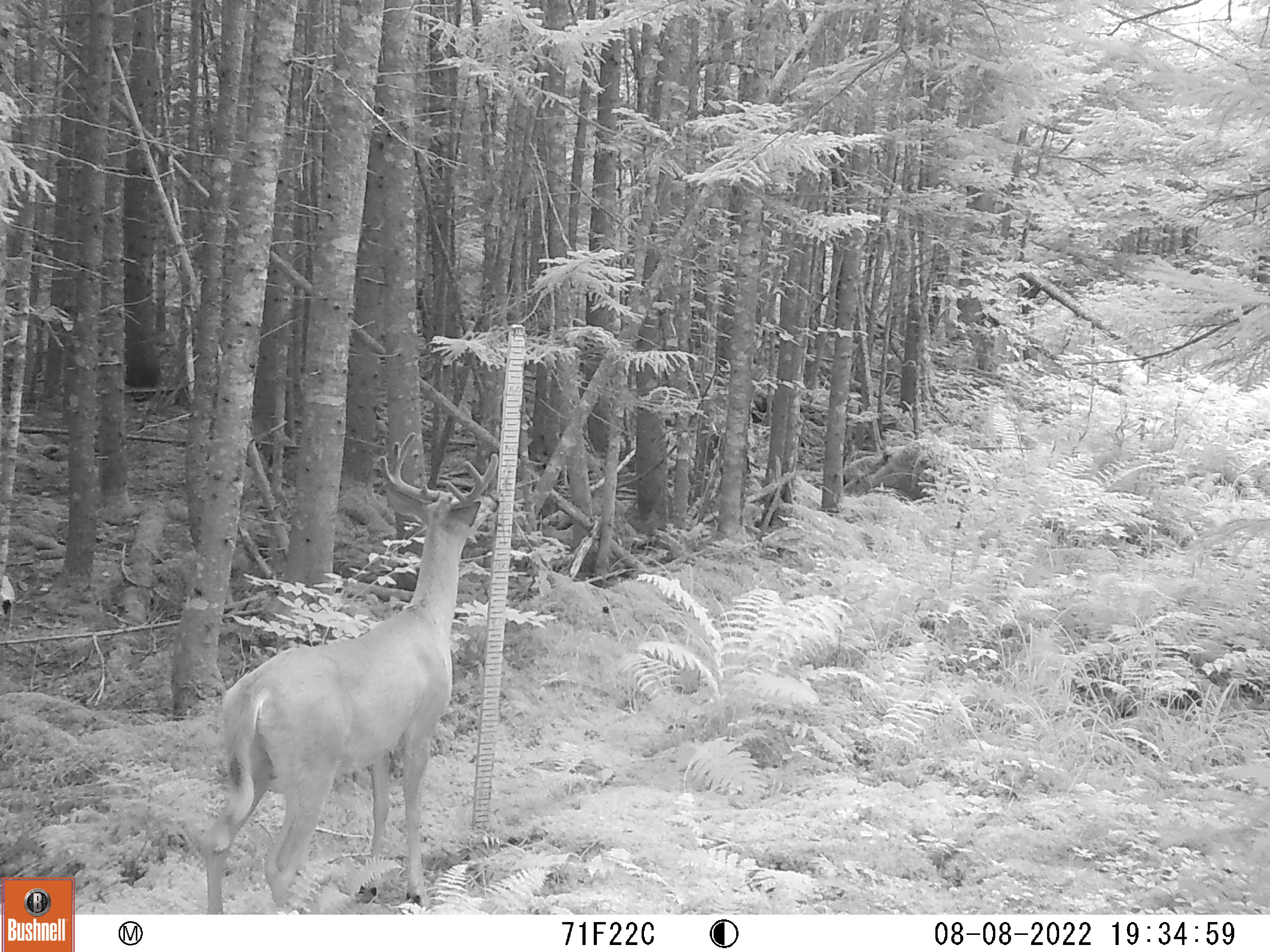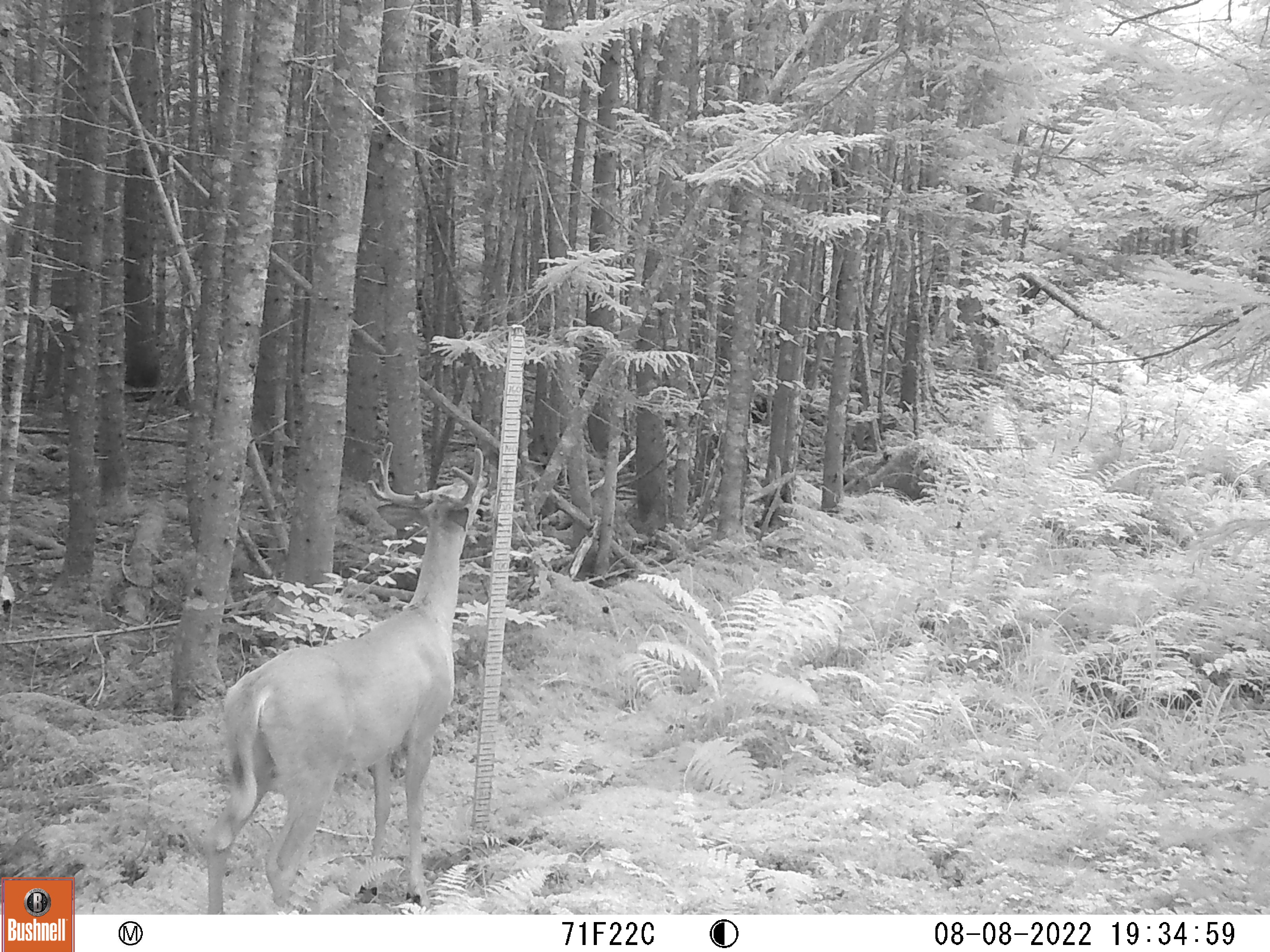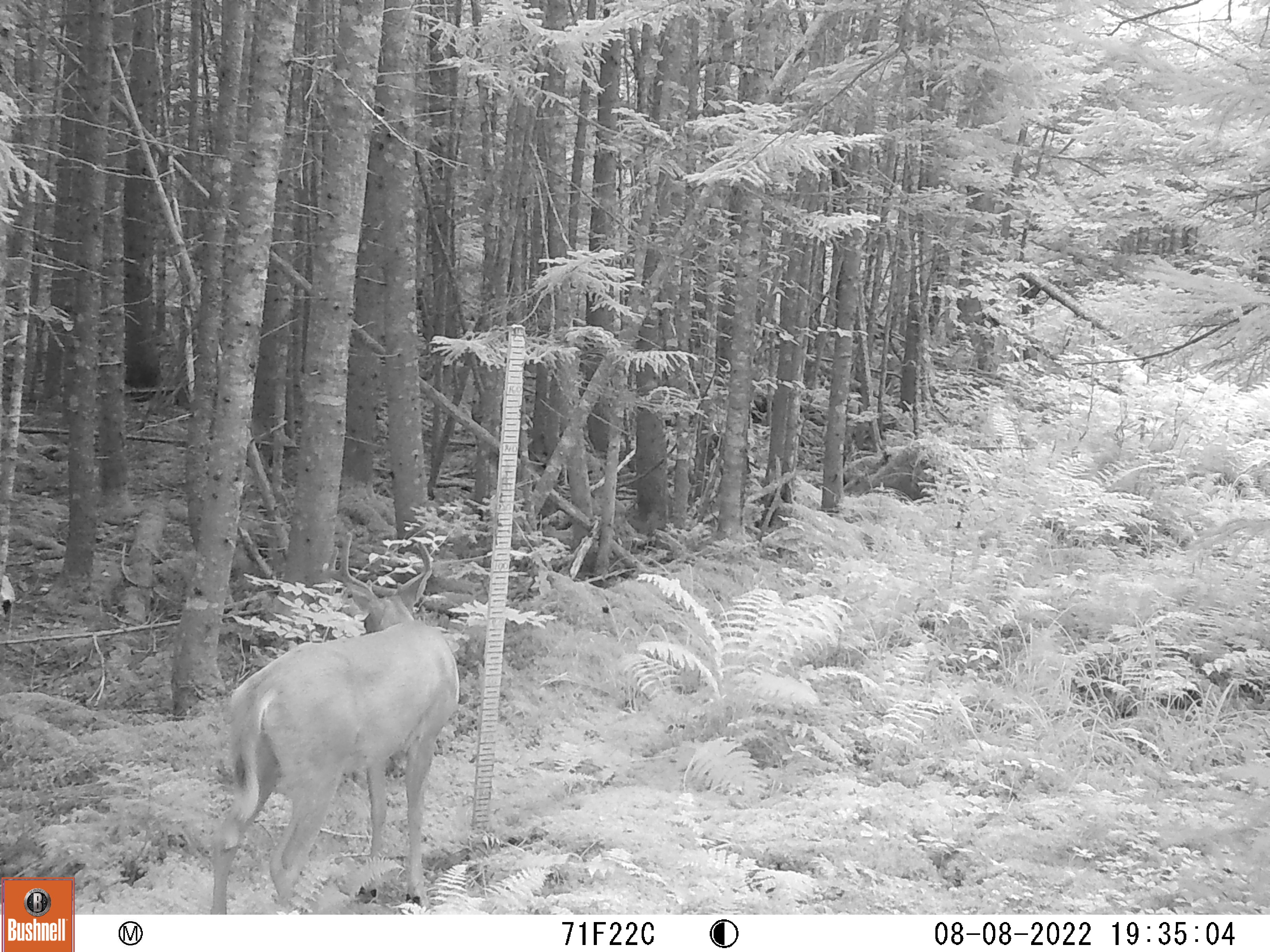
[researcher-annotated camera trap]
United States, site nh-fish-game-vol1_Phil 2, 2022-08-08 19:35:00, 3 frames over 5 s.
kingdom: Animalia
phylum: Chordata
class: Mammalia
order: Artiodactyla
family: Cervidae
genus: Odocoileus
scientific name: Odocoileus virginianus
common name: white-tailed deer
White-tailed deer (Odocoileus virginianus).